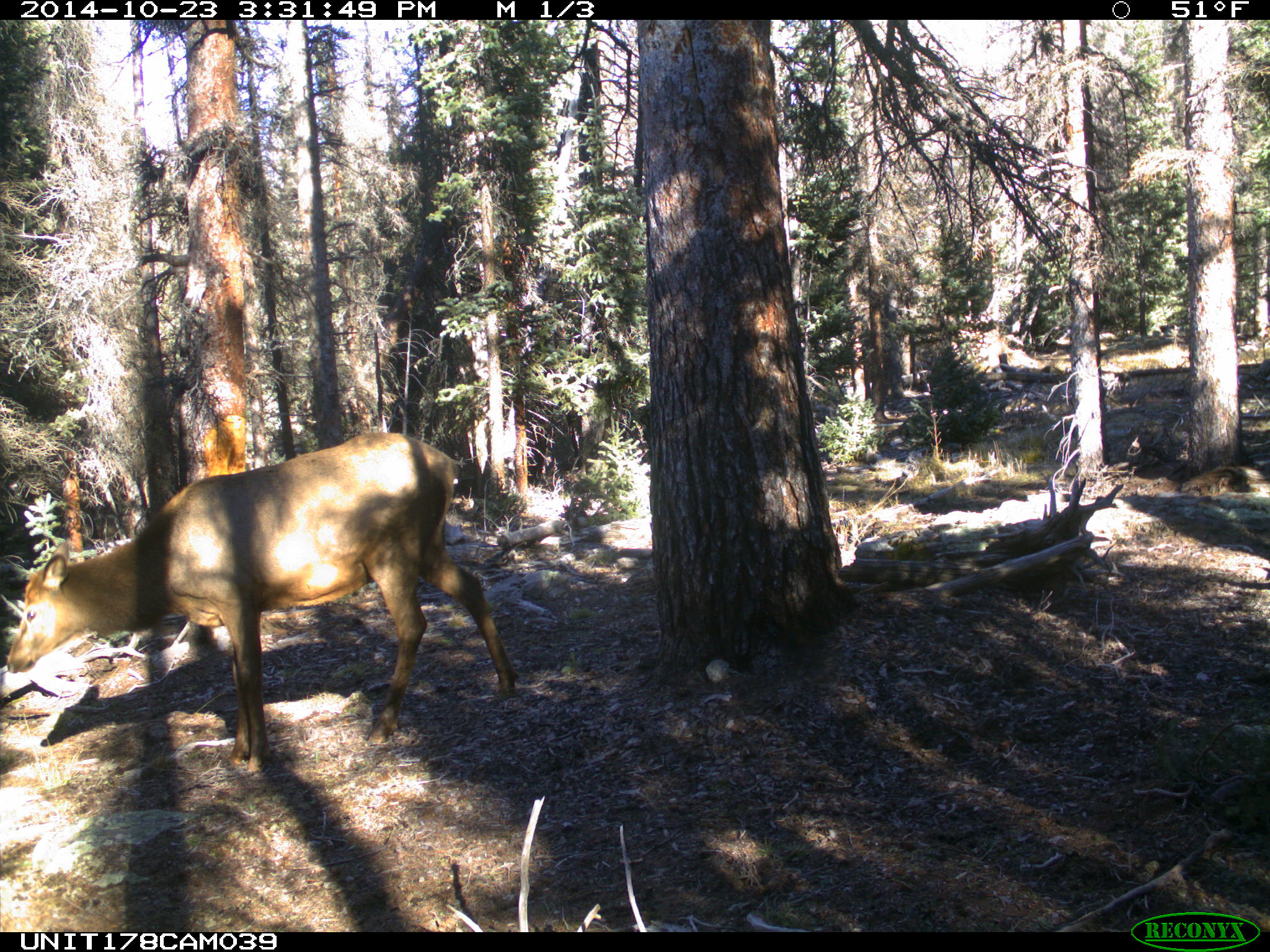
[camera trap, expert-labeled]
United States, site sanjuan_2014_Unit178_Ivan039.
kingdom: Animalia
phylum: Chordata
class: Mammalia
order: Artiodactyla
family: Cervidae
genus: Cervus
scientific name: Cervus elaphus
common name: red deer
Cervus elaphus (red deer).